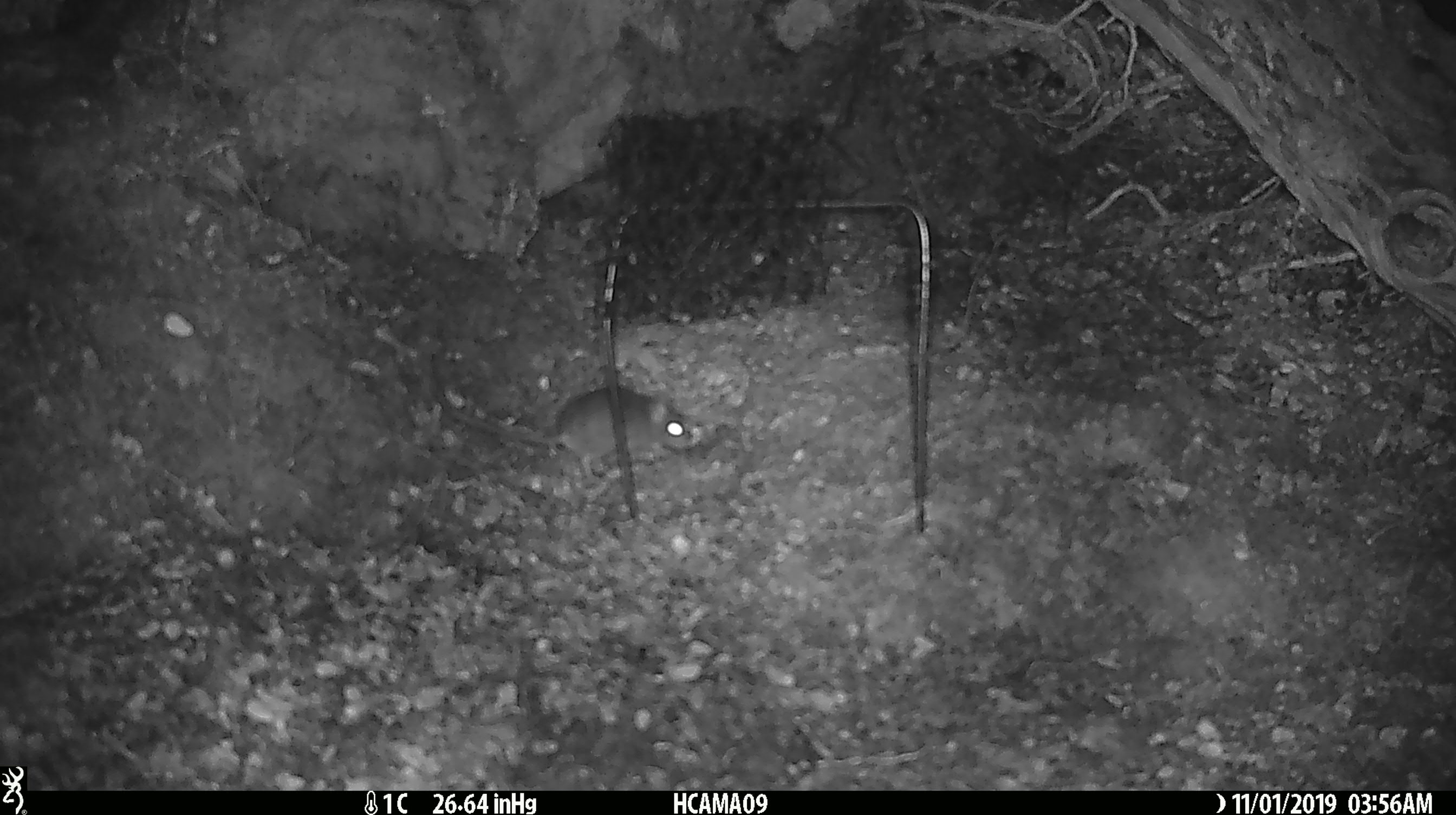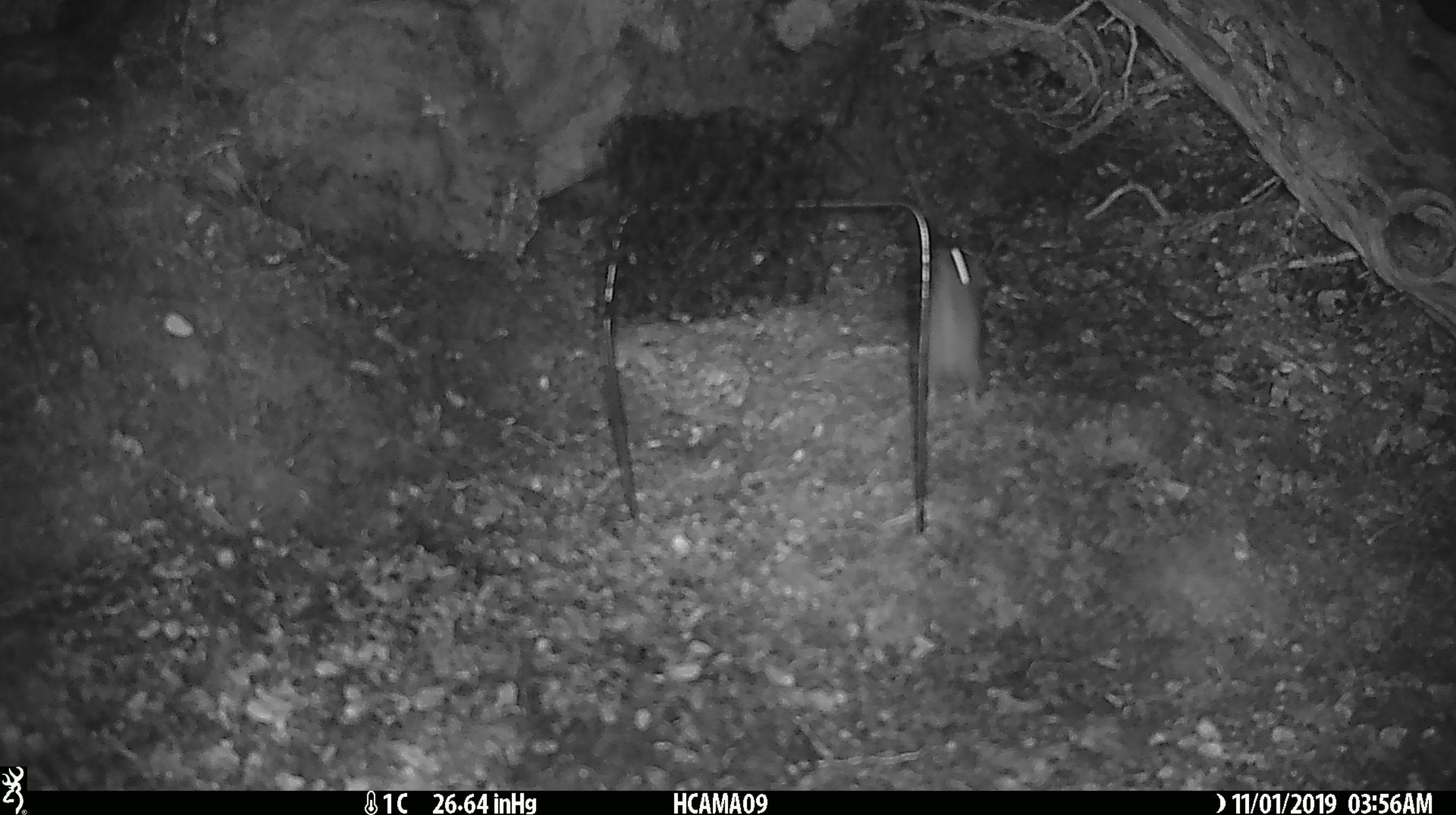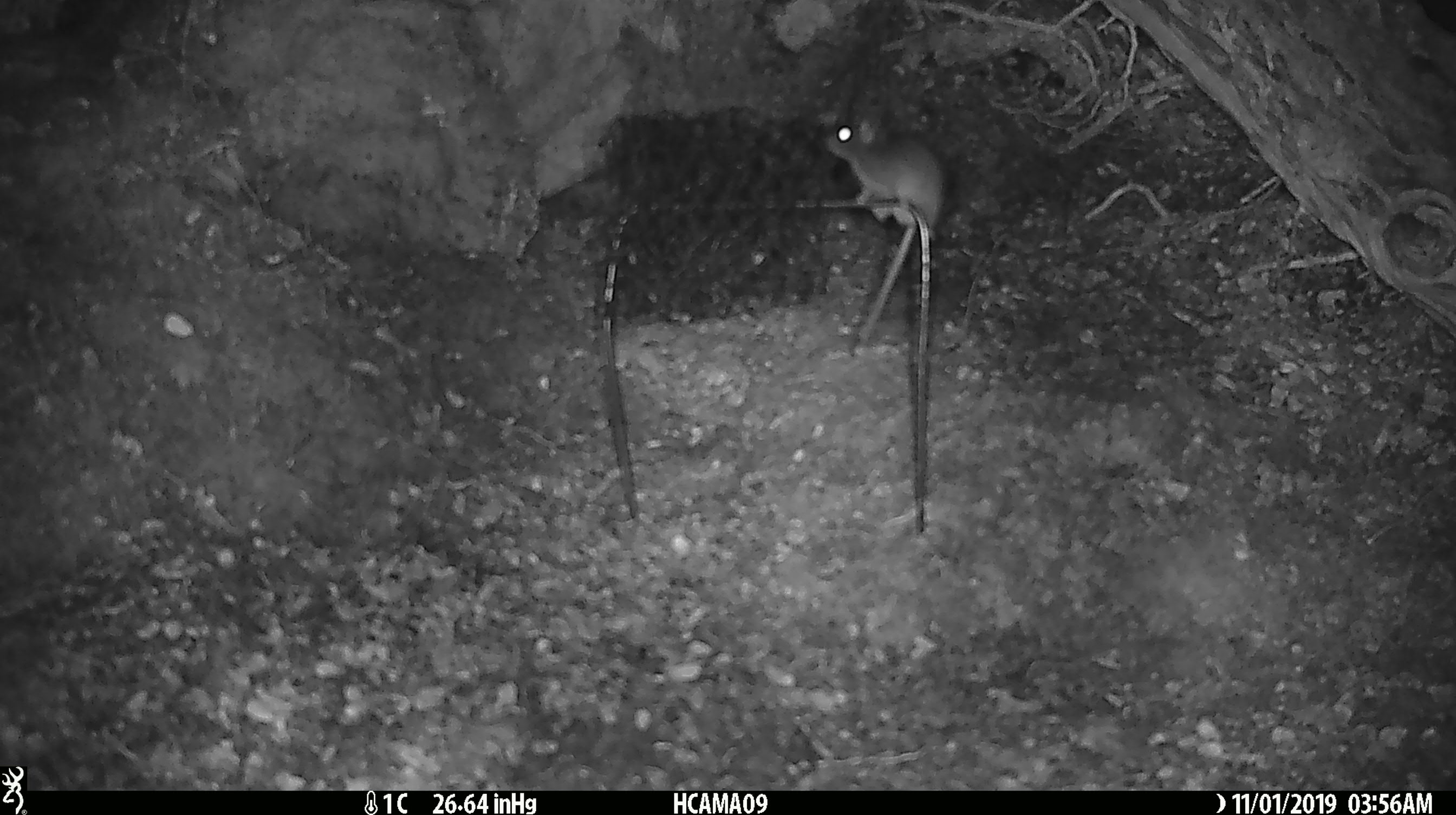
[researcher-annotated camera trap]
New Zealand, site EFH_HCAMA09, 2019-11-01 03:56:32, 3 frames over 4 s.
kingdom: Animalia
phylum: Chordata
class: Mammalia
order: Rodentia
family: Muridae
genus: Mus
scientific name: Mus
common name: mouse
Mouse (Mus).